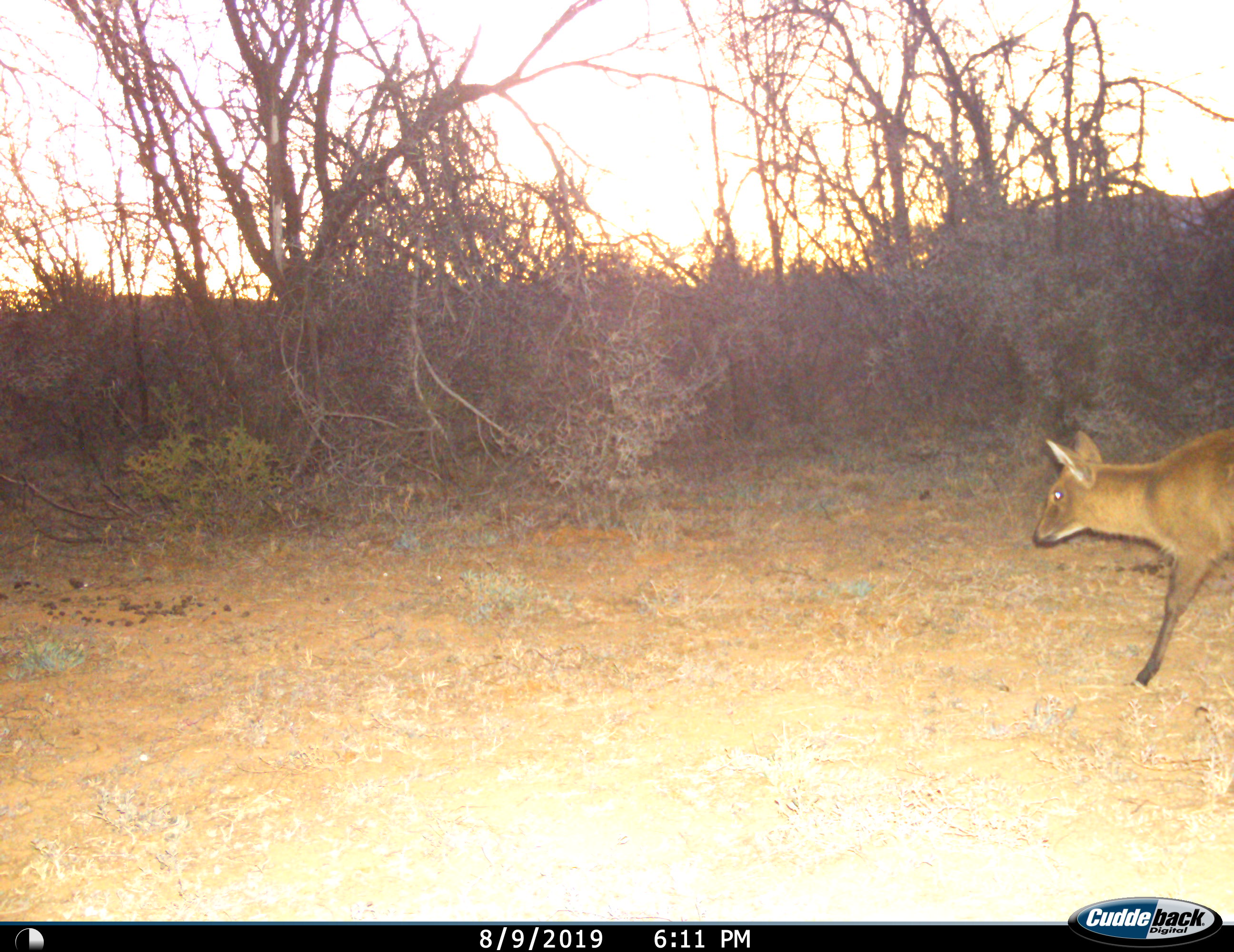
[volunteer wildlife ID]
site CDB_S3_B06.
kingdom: Animalia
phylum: Chordata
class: Mammalia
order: Artiodactyla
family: Bovidae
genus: Sylvicapra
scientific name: Sylvicapra grimmia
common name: common duiker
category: duikercommongrey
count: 1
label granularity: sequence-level